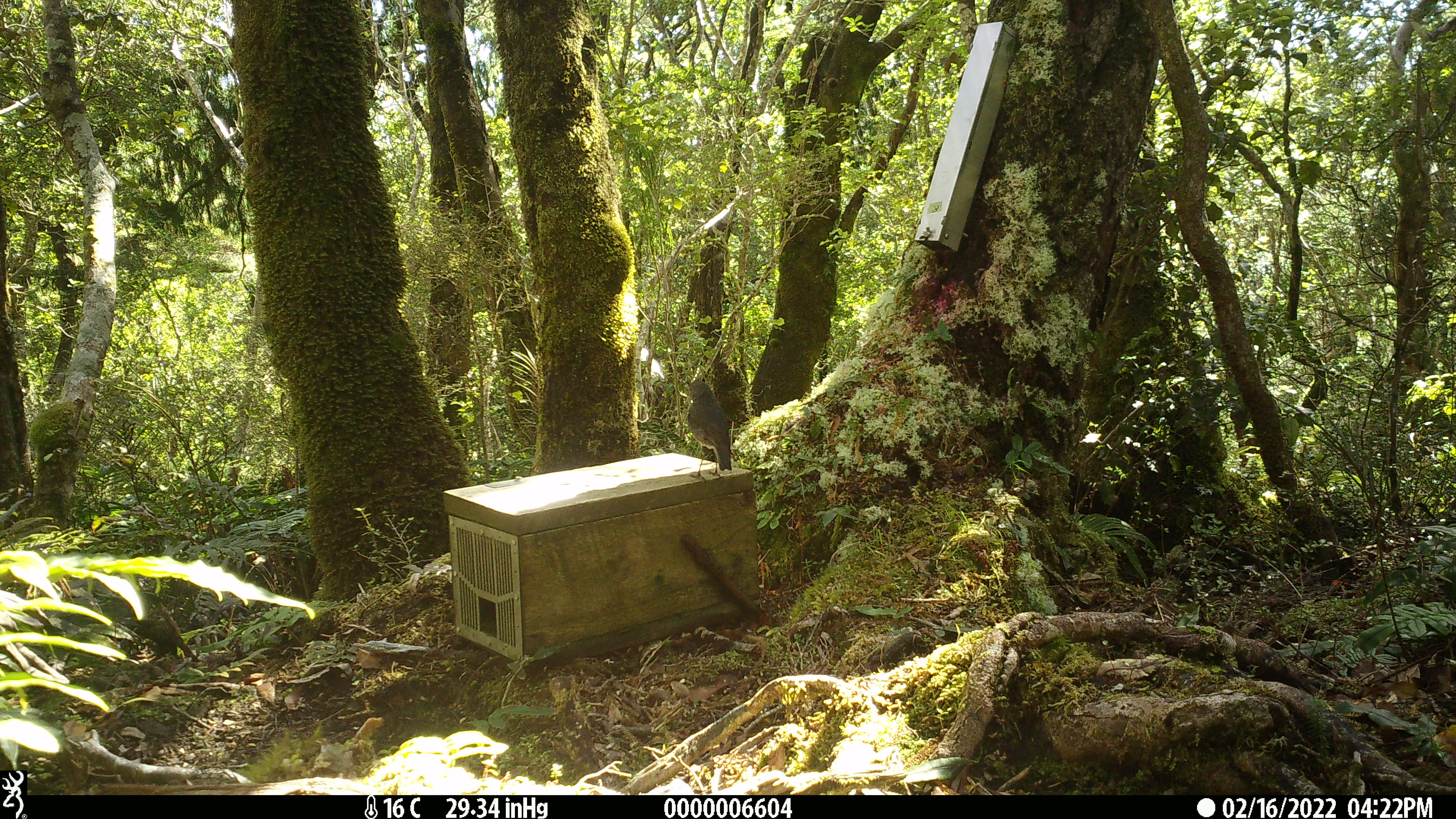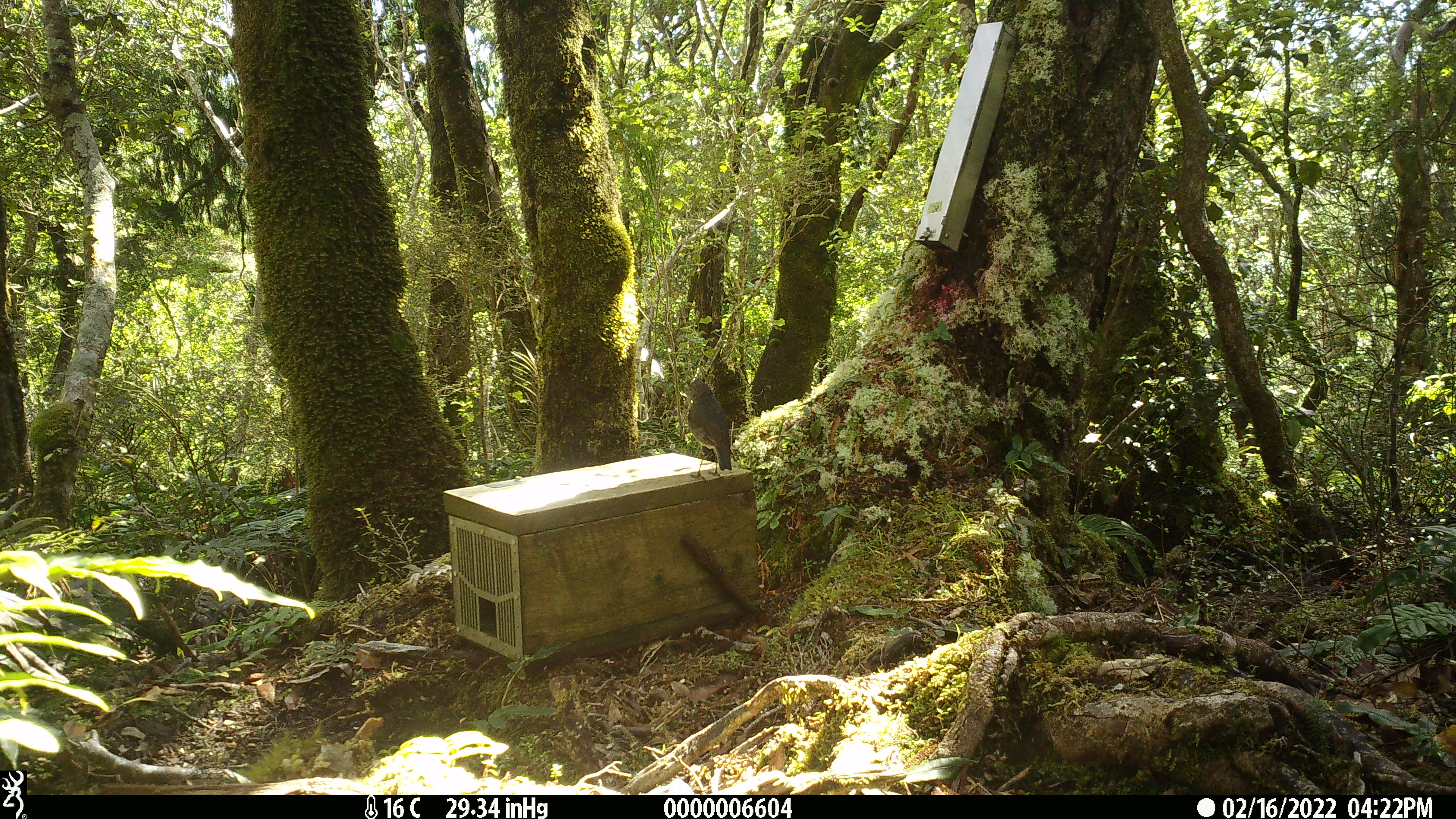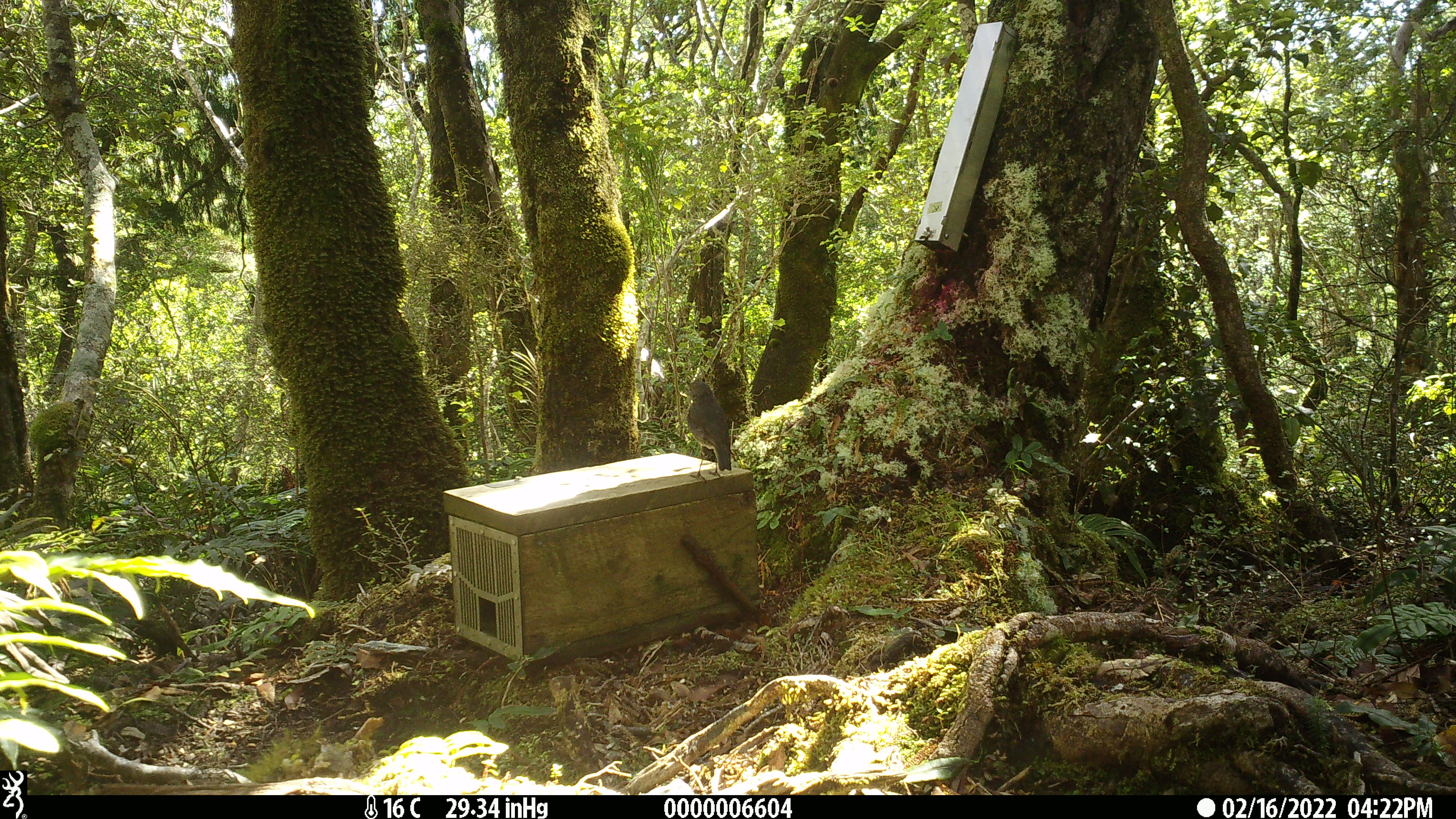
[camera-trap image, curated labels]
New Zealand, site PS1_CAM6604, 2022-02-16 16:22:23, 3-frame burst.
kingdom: Animalia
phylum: Chordata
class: Aves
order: Passeriformes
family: Petroicidae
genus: Petroica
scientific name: Petroica australis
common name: new zealand robin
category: robin